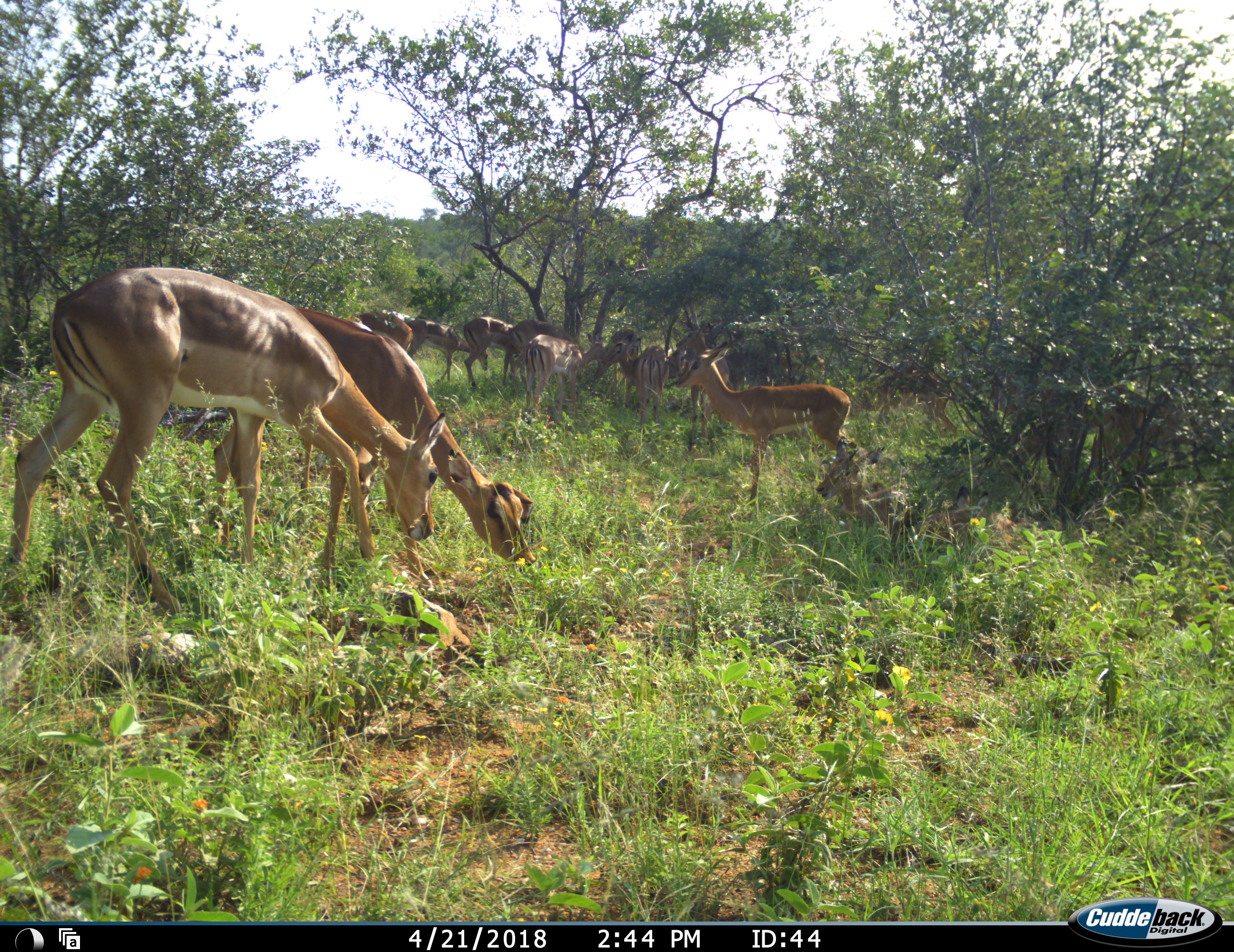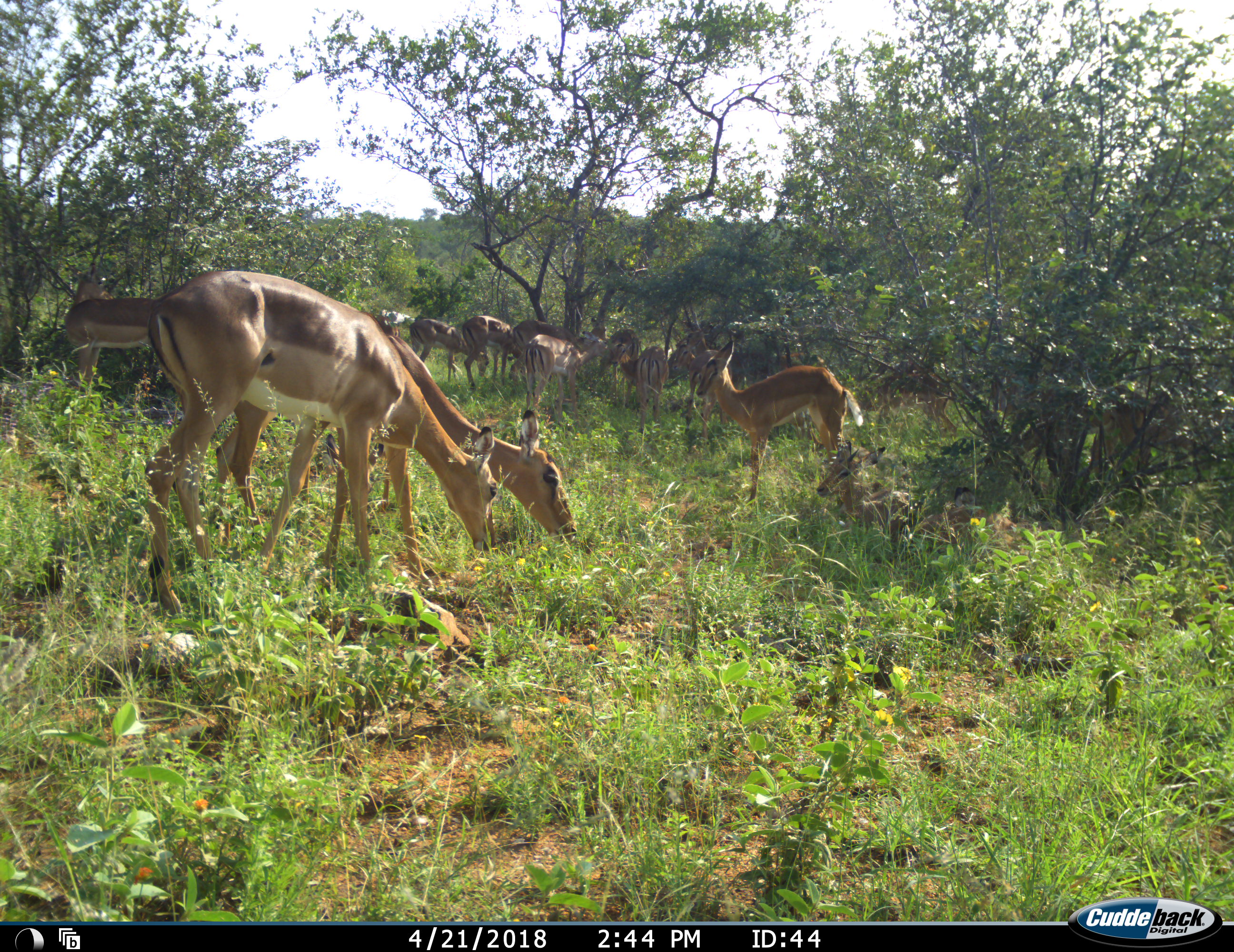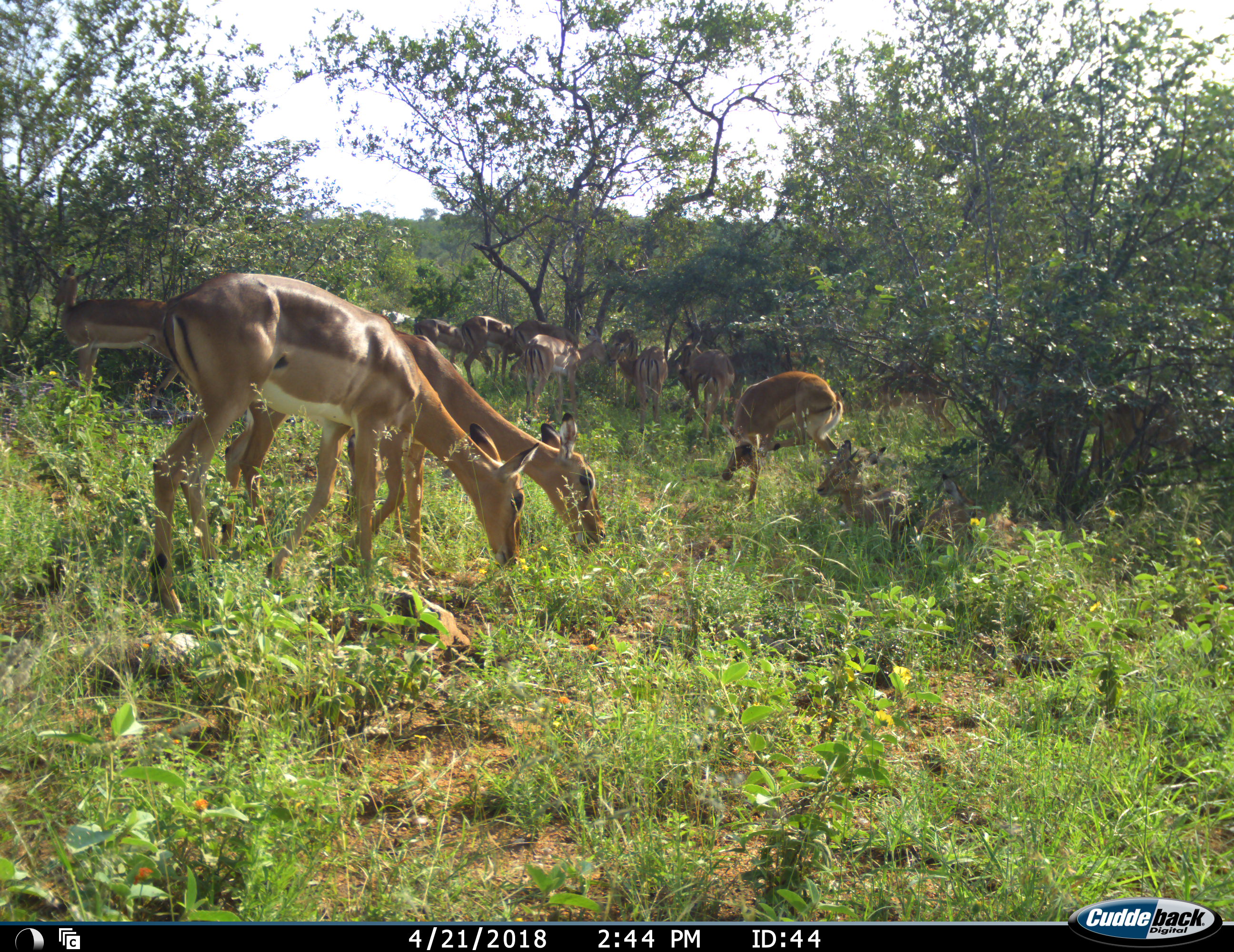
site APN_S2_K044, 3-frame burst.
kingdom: Animalia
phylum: Chordata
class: Mammalia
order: Artiodactyla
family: Bovidae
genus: Aepyceros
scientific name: Aepyceros melampus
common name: impala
Impala (Aepyceros melampus), count 11-50. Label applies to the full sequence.